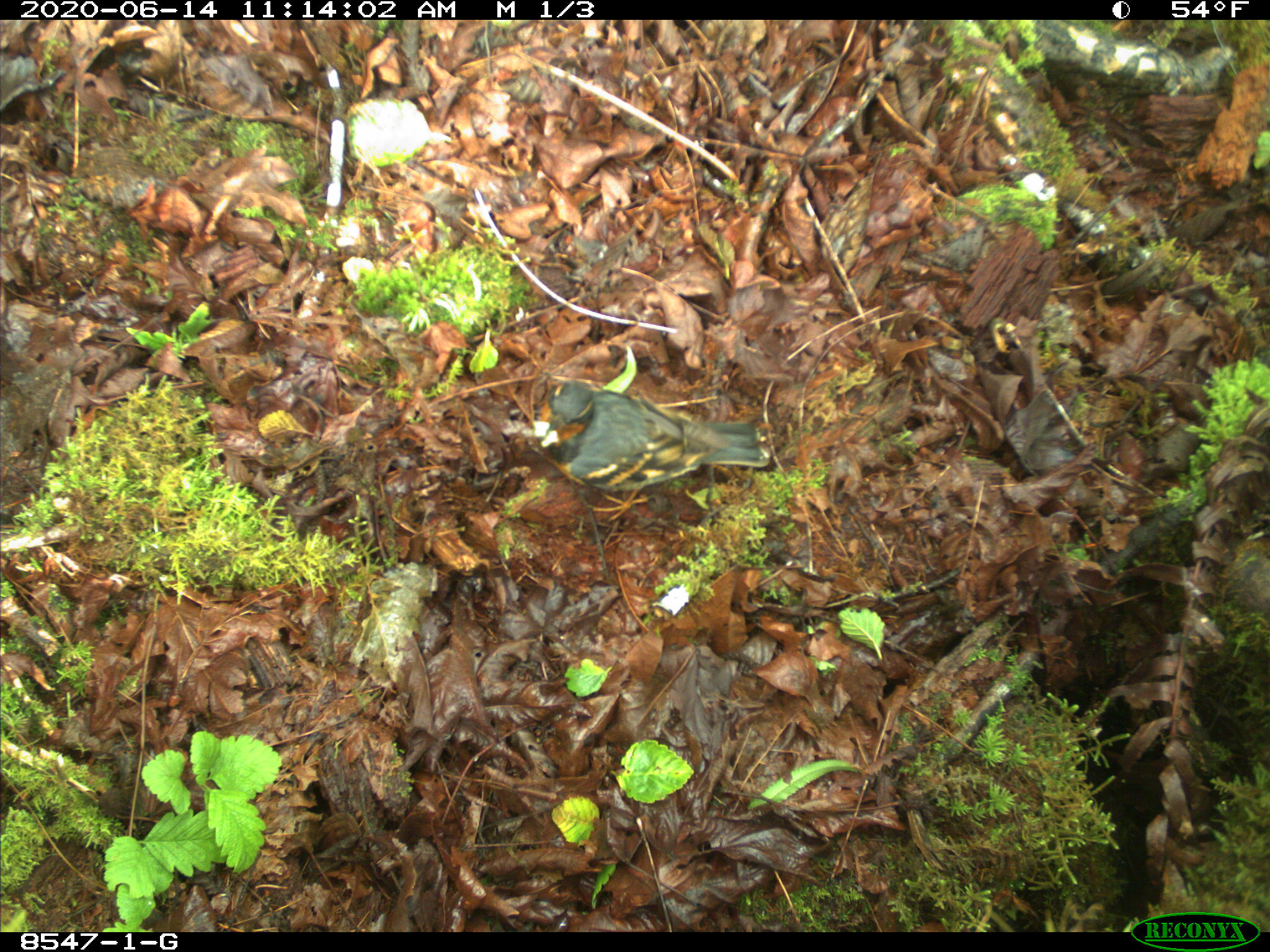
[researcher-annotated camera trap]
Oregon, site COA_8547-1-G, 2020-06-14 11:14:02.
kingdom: Animalia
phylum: Chordata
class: Aves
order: Passeriformes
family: Turdidae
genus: Ixoreus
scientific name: Ixoreus naevius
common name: varied thrush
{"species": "varied thrush (Ixoreus naevius)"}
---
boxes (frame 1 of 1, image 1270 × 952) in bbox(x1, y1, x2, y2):
varied thrush: bbox(526, 382, 771, 499)